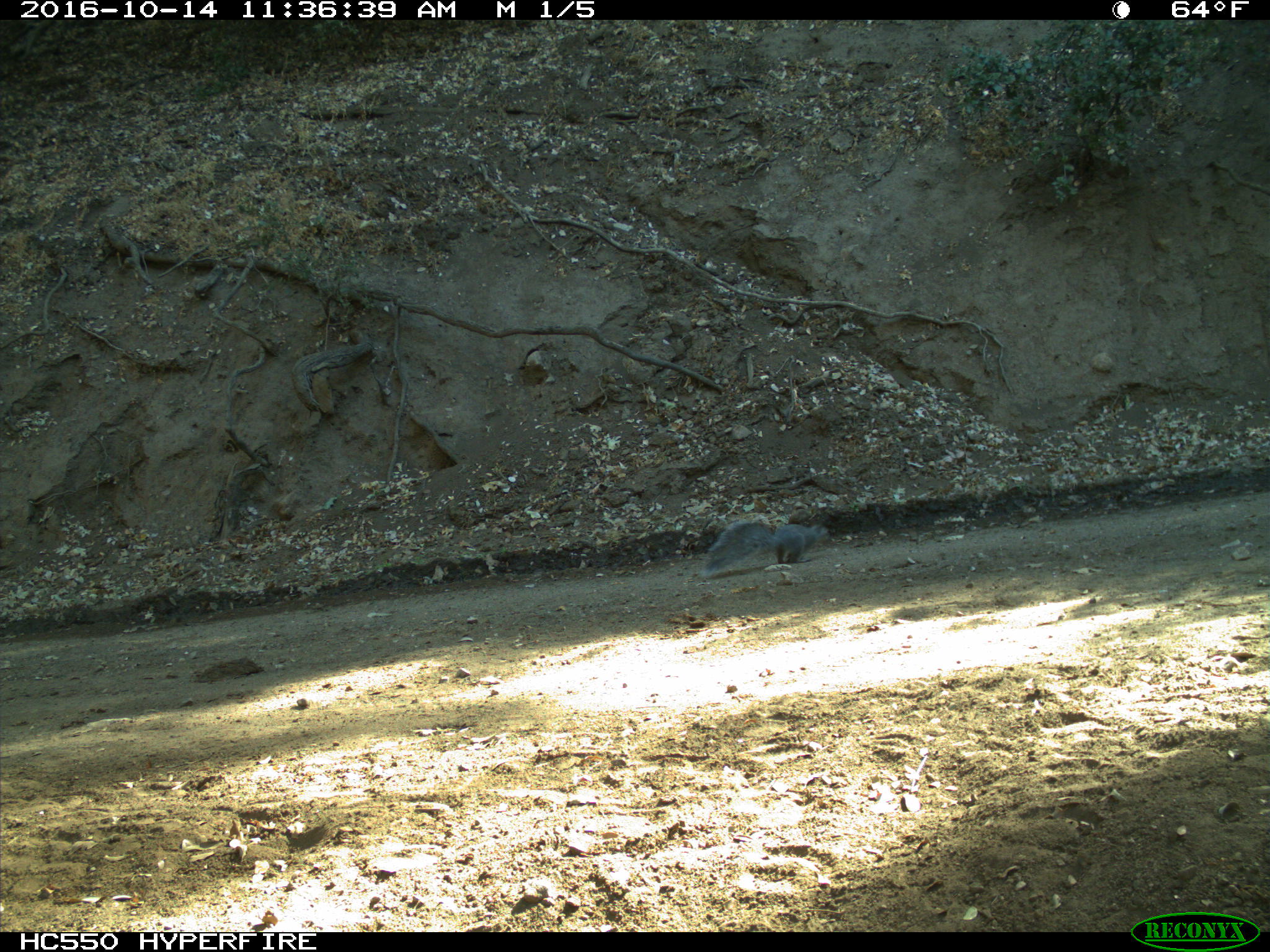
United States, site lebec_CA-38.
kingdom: Animalia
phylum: Chordata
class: Mammalia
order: Rodentia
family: Sciuridae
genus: Sciurus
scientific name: Sciurus carolinensis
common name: eastern gray squirrel